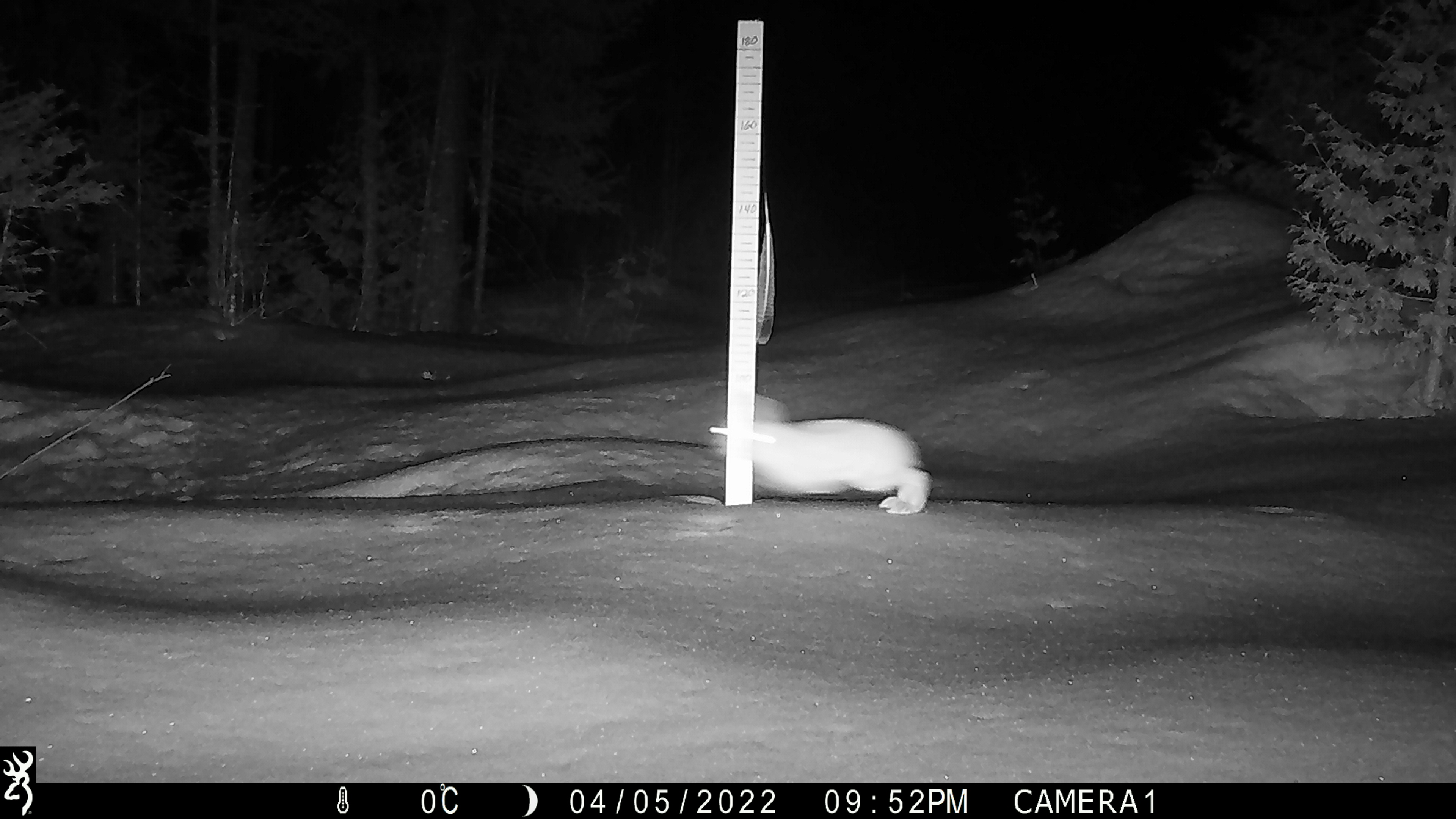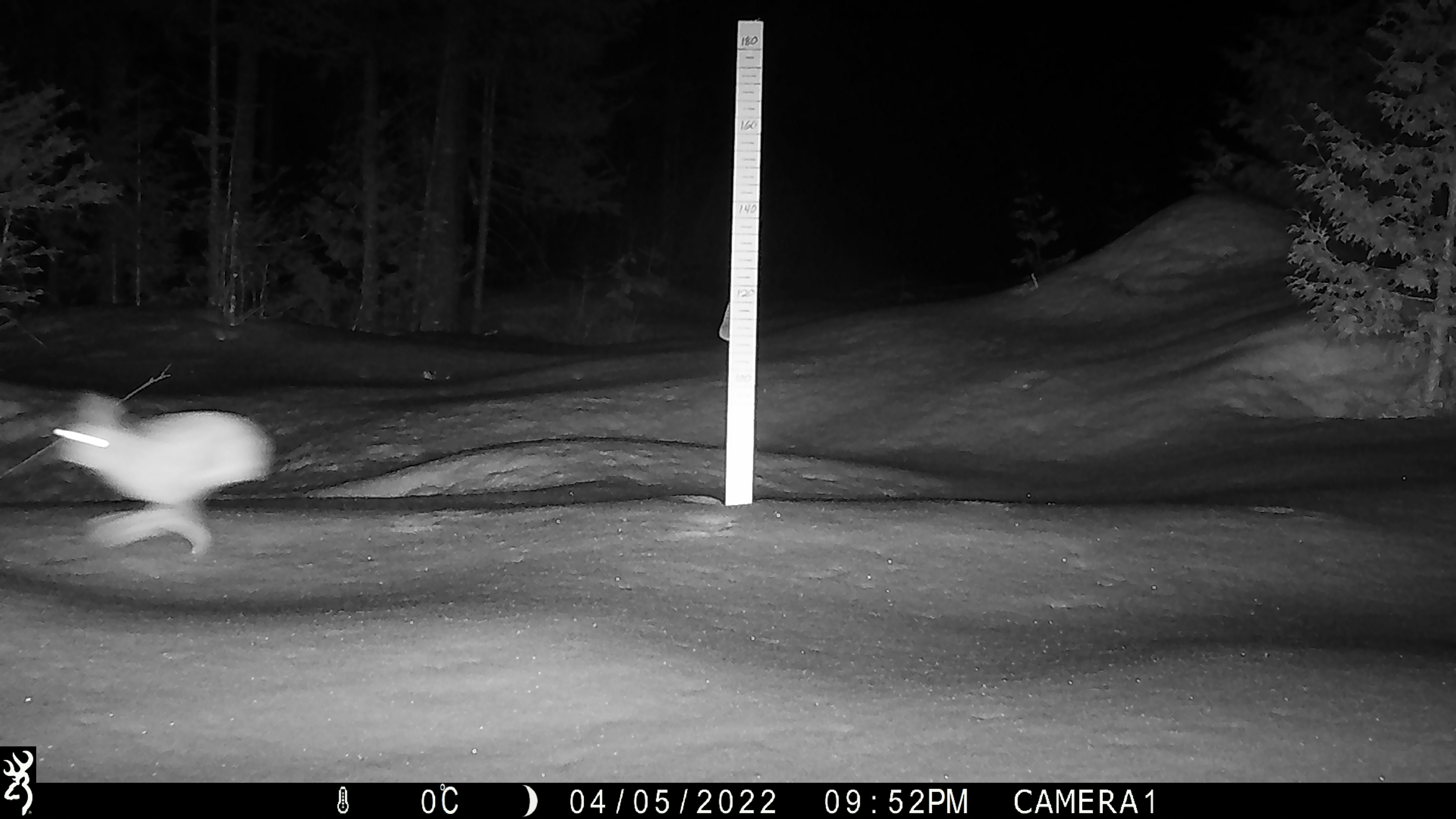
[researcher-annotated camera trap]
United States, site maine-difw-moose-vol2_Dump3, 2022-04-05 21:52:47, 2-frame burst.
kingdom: Animalia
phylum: Chordata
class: Mammalia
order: Lagomorpha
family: Leporidae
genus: Lepus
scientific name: Lepus americanus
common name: snowshoe hare